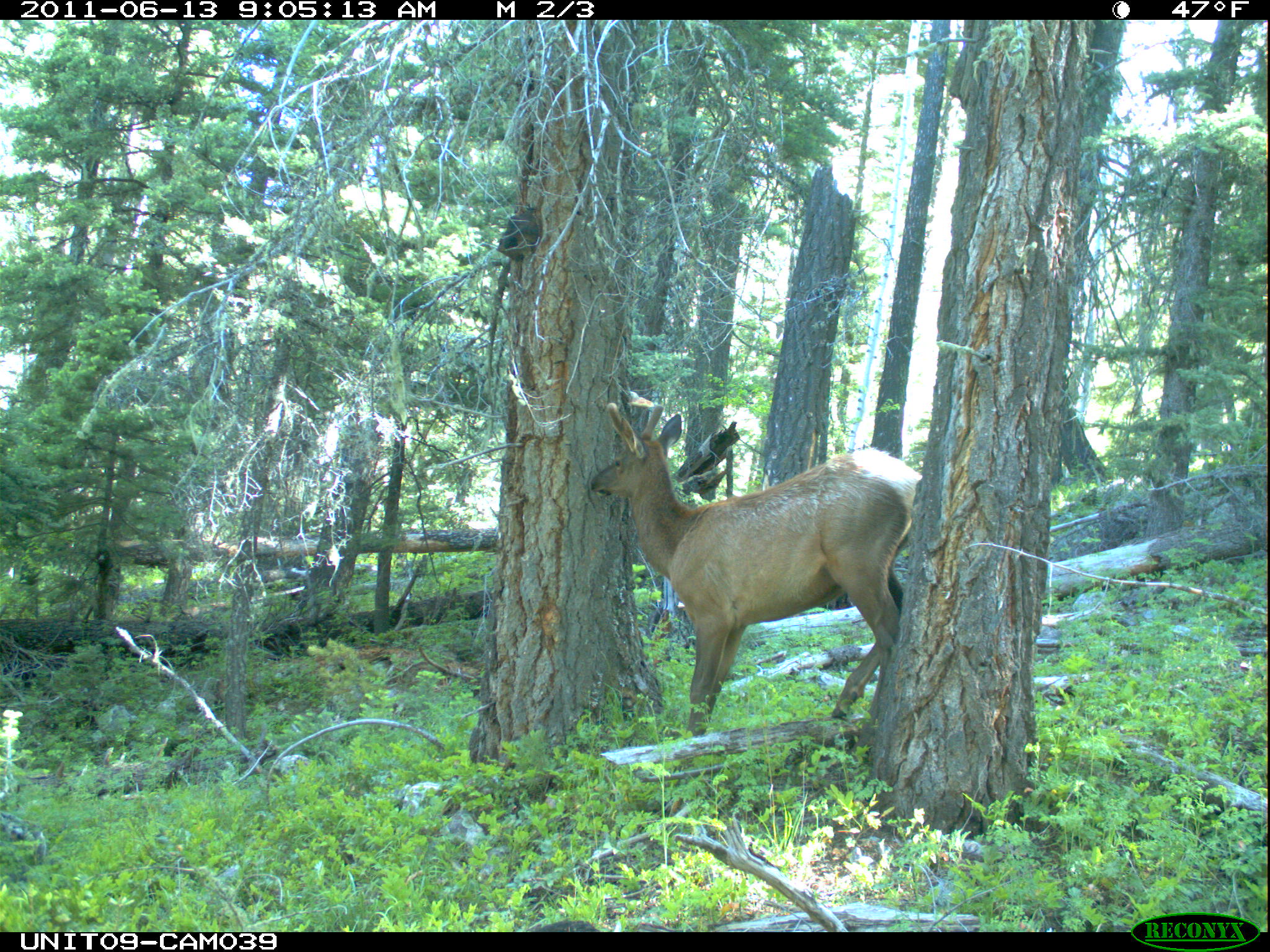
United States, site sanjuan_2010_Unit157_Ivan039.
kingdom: Animalia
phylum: Chordata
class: Mammalia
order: Artiodactyla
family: Cervidae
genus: Cervus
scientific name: Cervus elaphus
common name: red deer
Cervus elaphus (red deer).